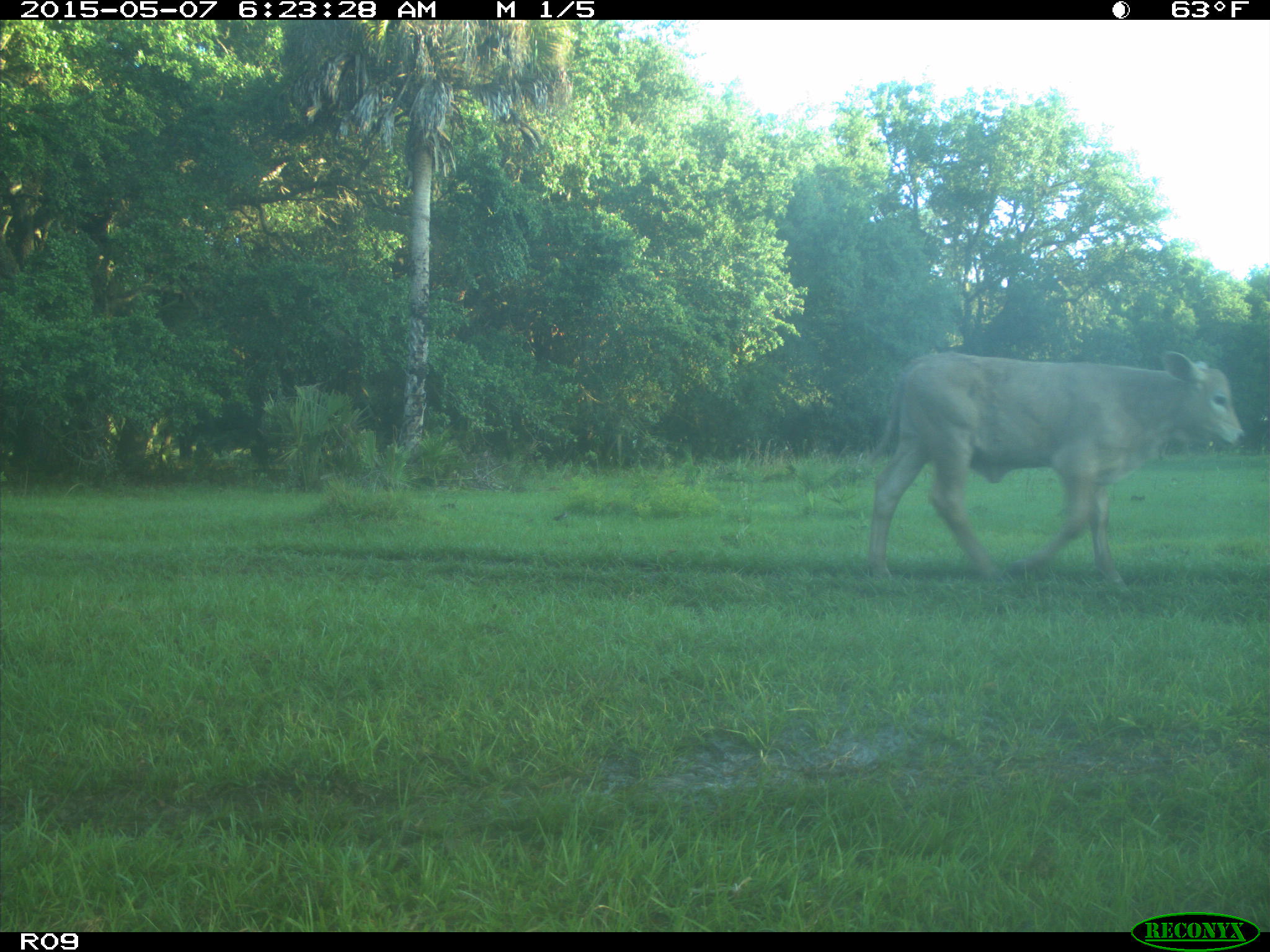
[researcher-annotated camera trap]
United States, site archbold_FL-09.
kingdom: Animalia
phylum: Chordata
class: Mammalia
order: Artiodactyla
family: Bovidae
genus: Bos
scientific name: Bos taurus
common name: domestic cow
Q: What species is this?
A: Bos taurus (domestic cow).